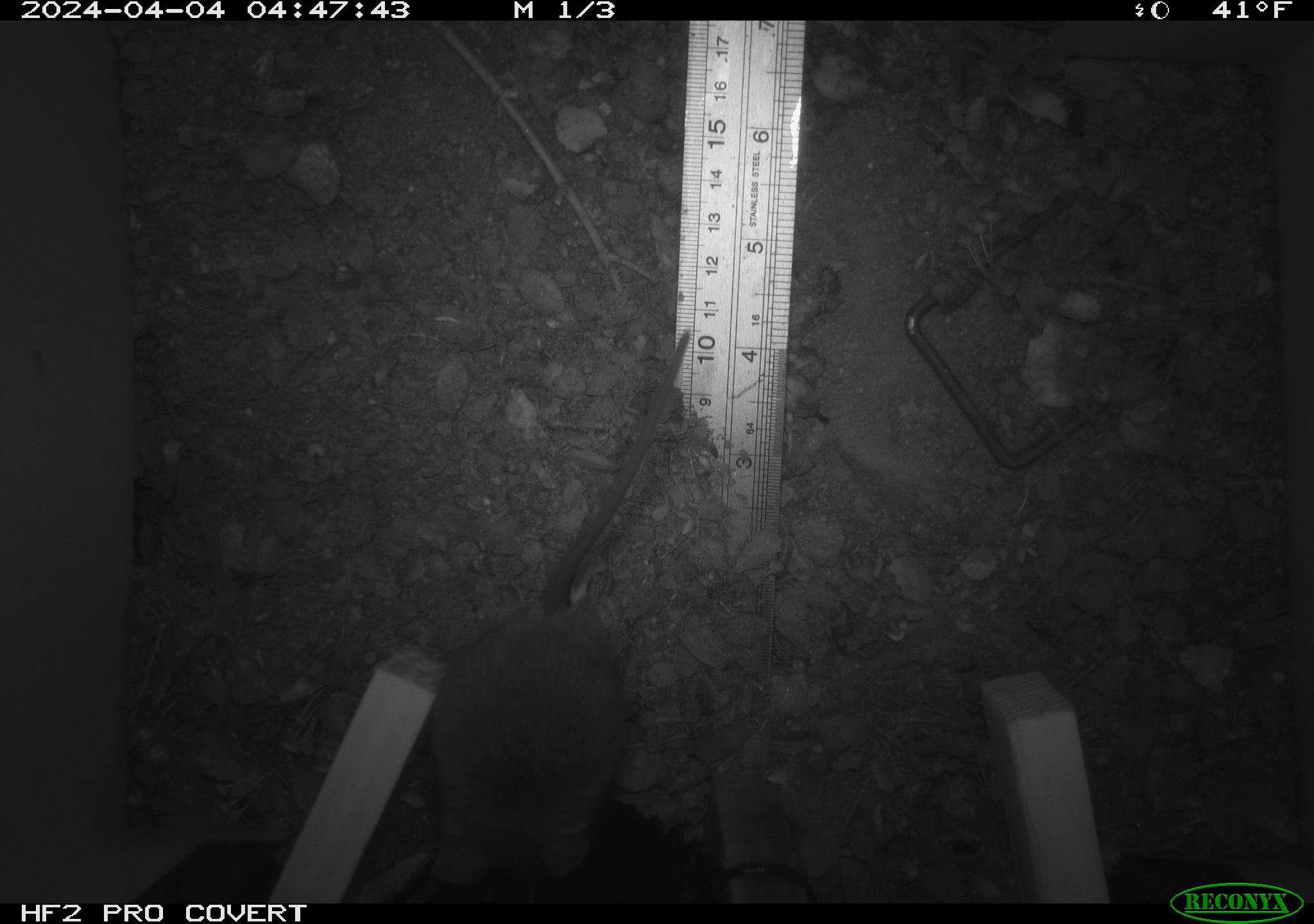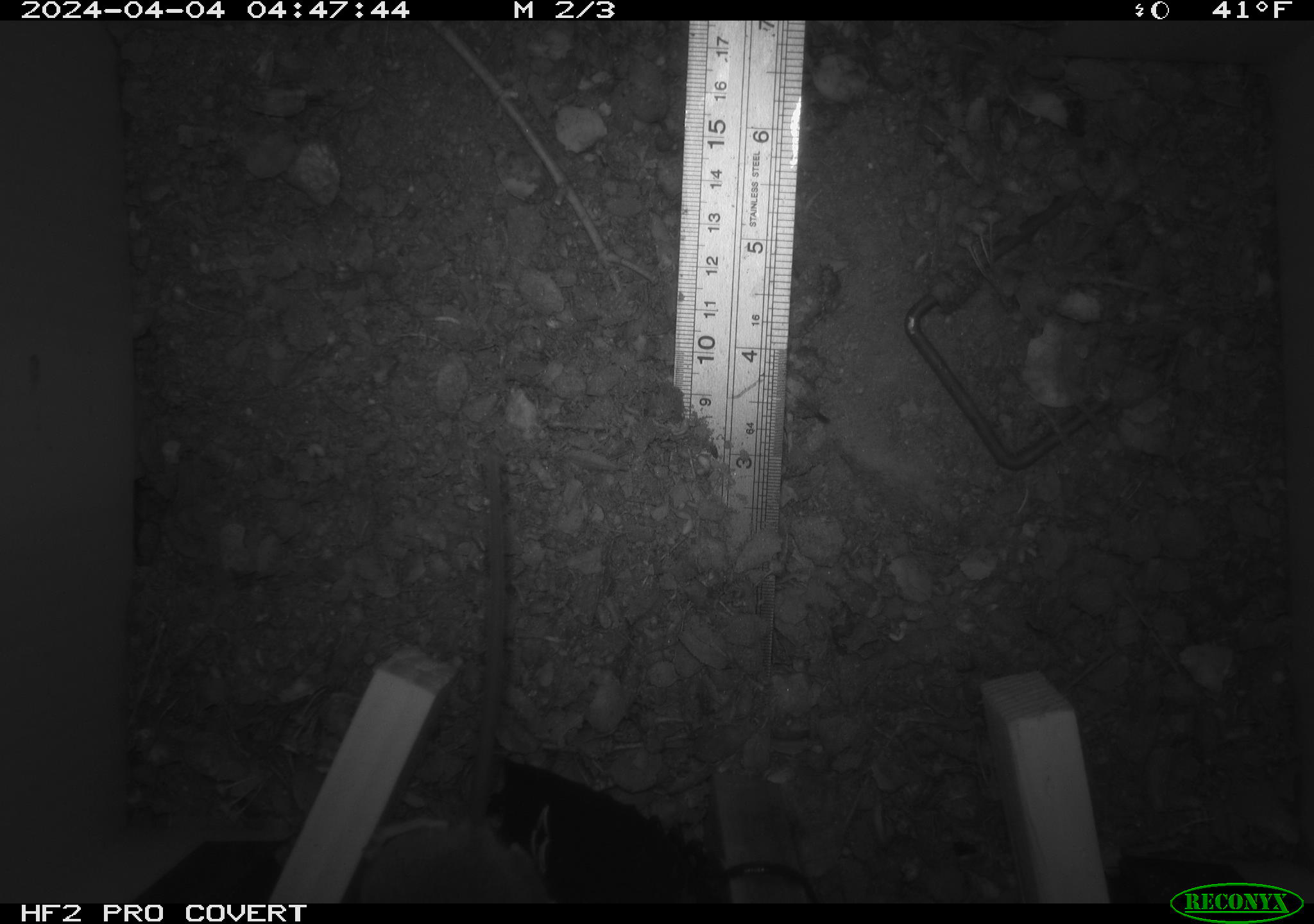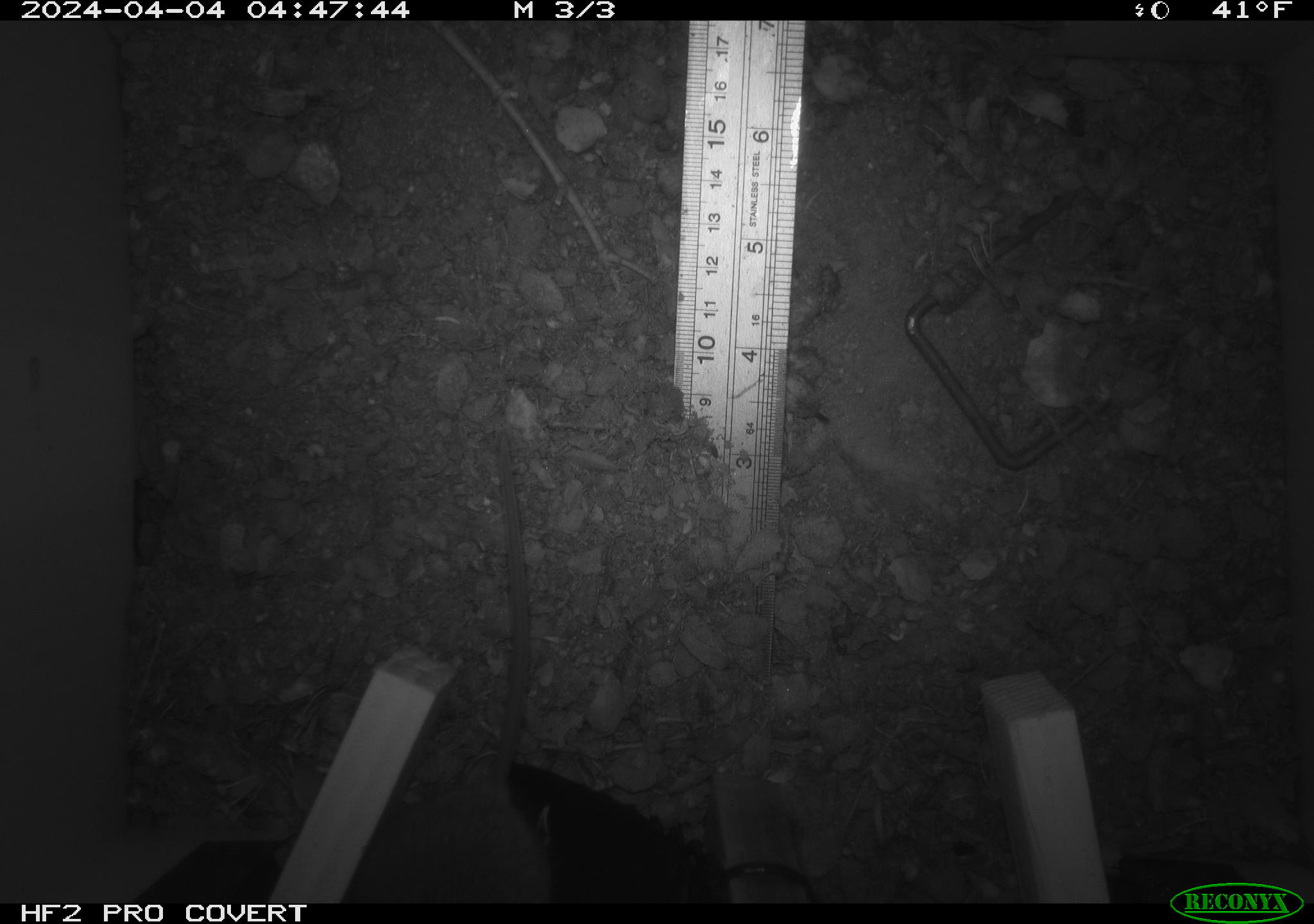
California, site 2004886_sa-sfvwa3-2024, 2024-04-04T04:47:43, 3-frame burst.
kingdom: Animalia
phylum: Chordata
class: Mammalia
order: Rodentia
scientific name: Rodentia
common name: mouse species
Mouse species (Rodentia).